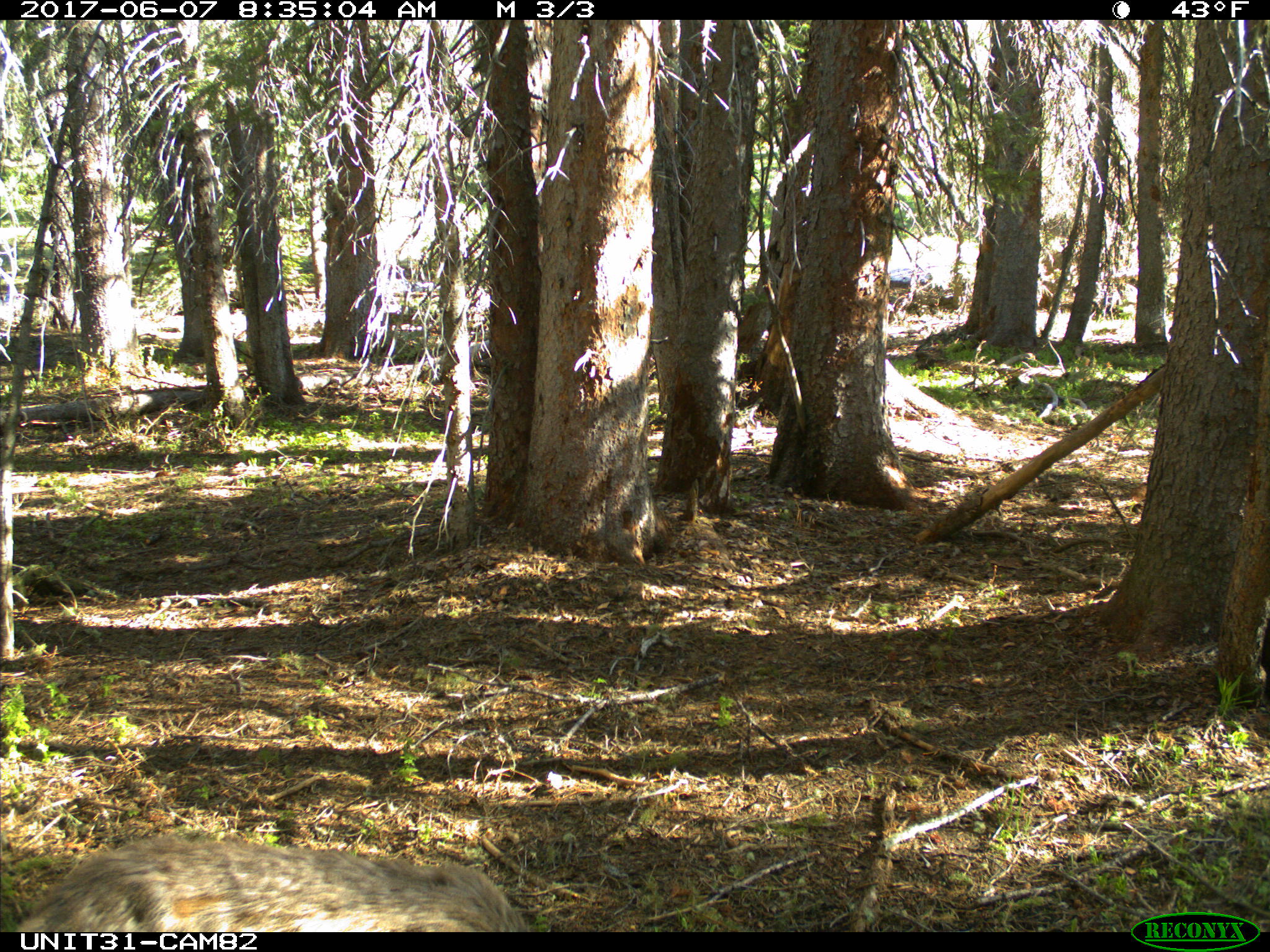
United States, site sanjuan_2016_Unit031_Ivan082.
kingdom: Animalia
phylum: Chordata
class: Mammalia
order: Artiodactyla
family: Cervidae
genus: Odocoileus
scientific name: Odocoileus hemionus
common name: mule deer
Odocoileus hemionus (mule deer).